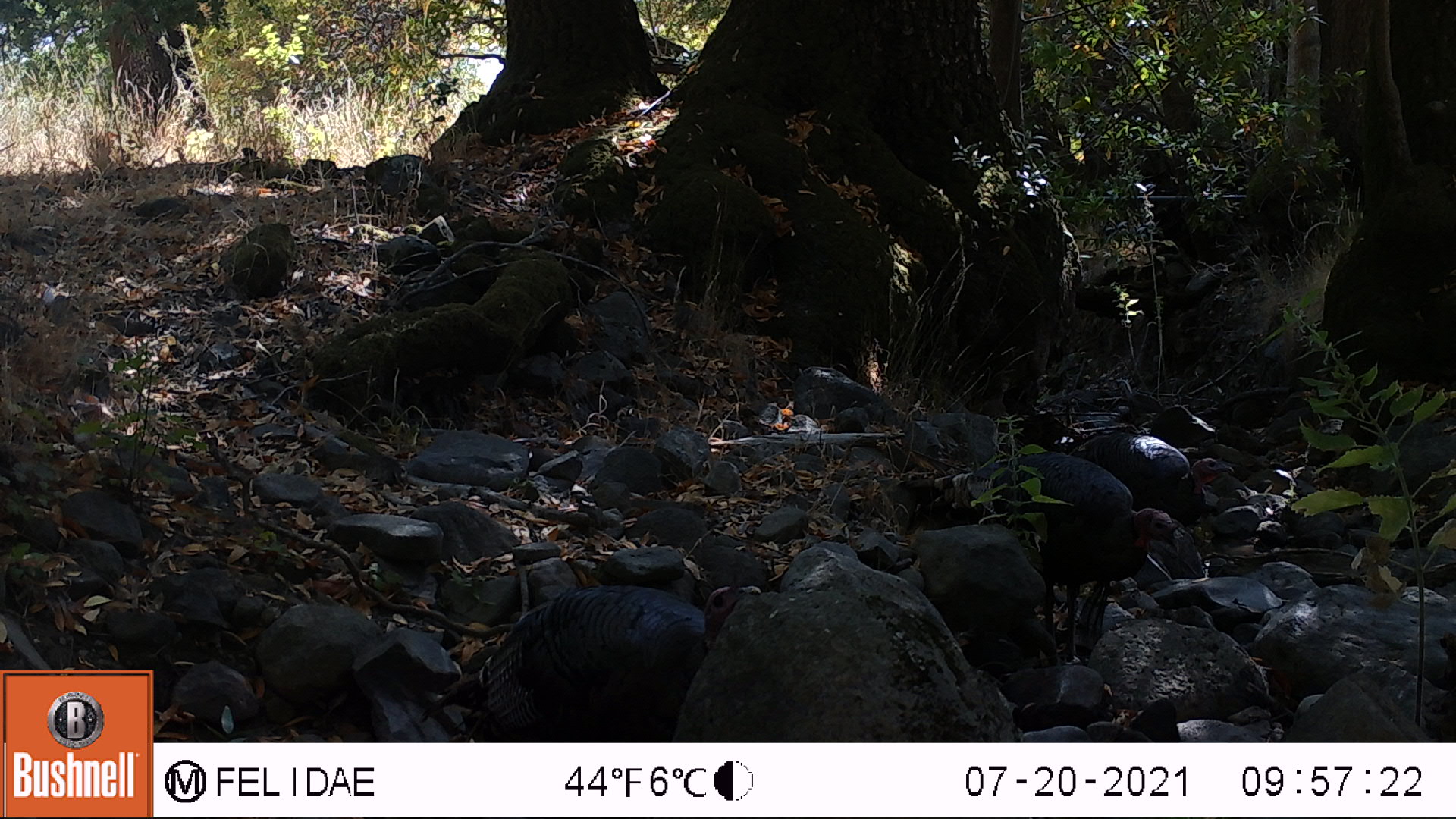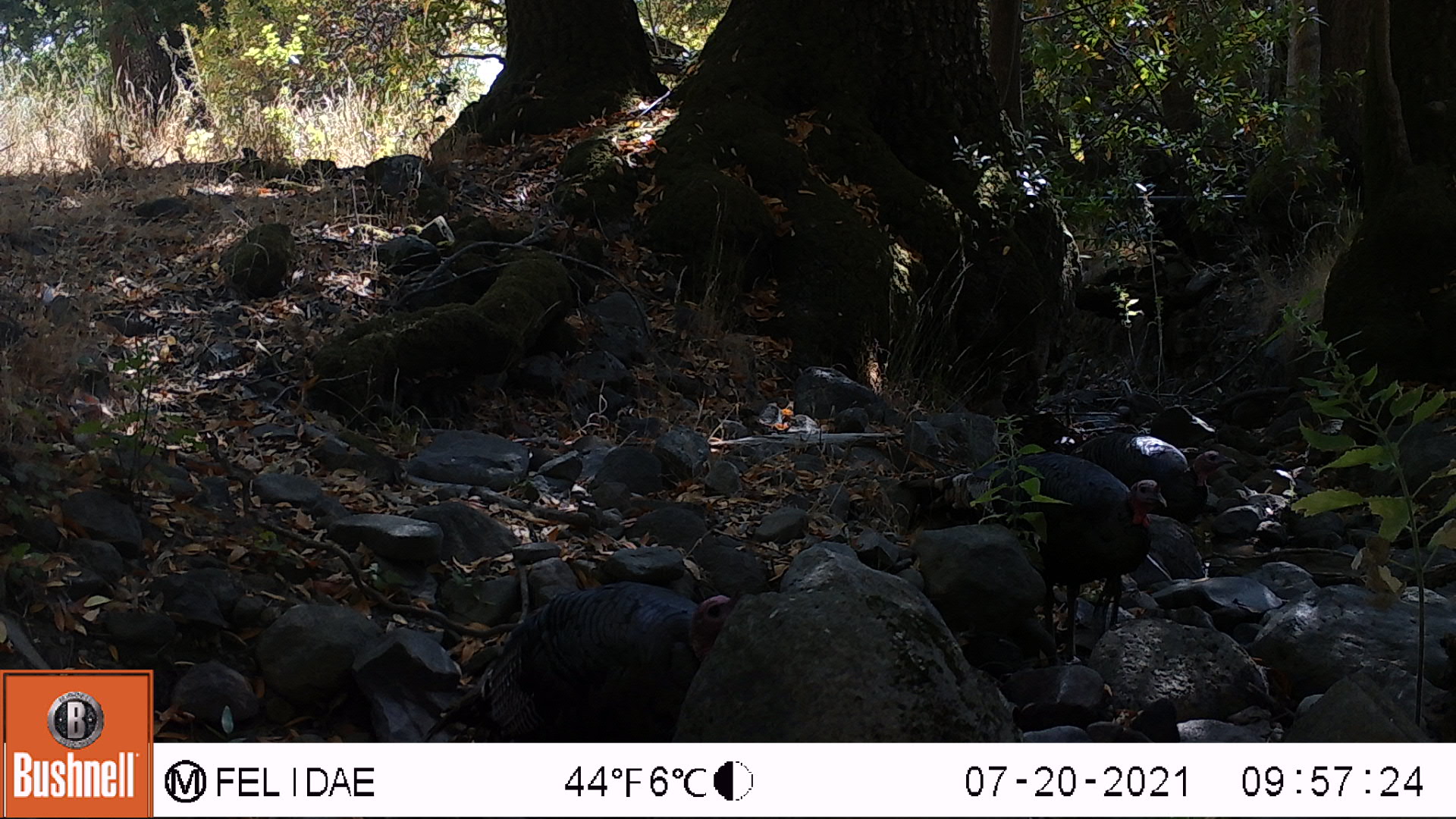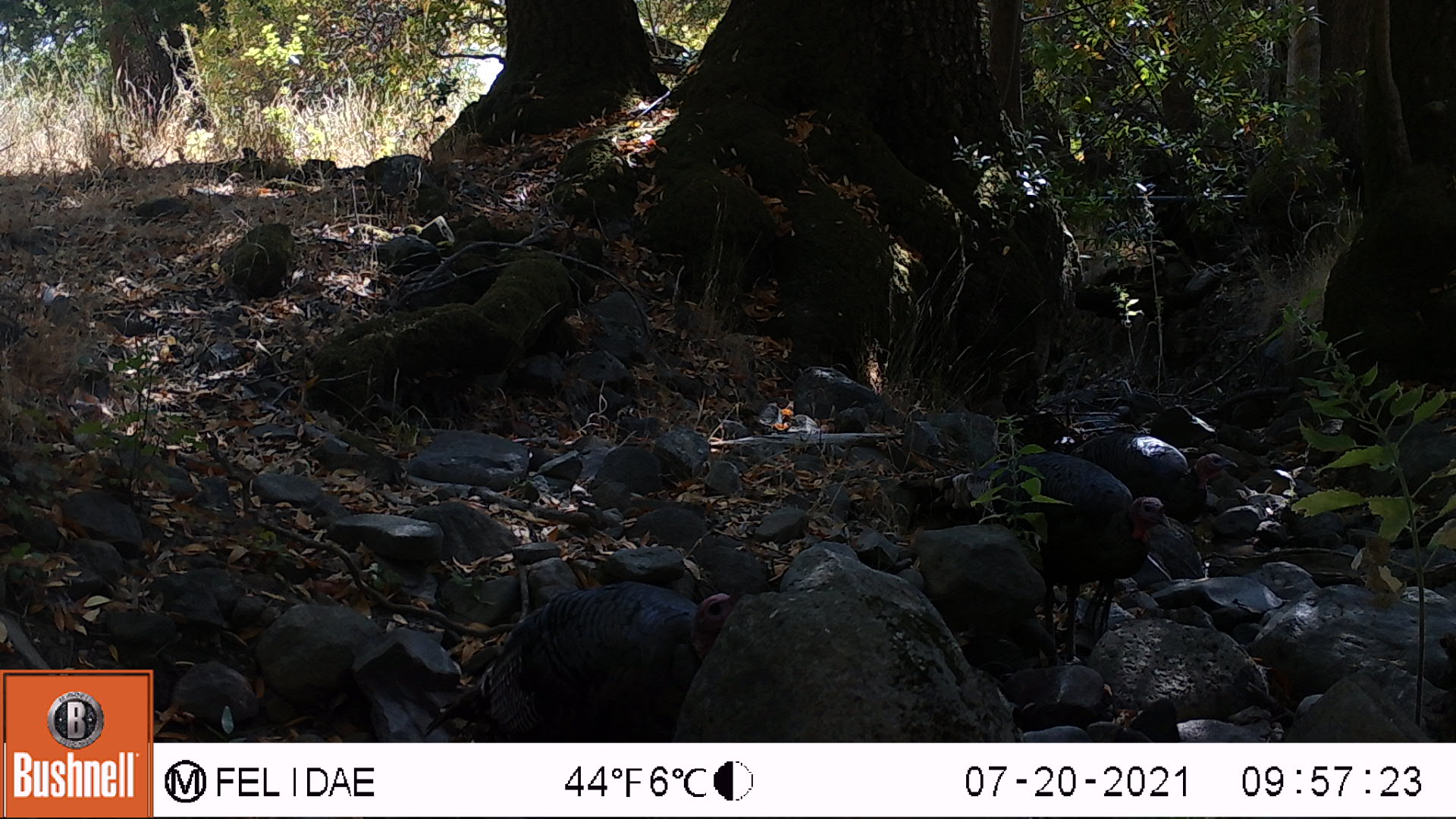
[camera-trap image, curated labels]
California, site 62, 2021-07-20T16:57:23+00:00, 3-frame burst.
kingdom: Animalia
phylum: Chordata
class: Aves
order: Galliformes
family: Phasianidae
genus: Meleagris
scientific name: Meleagris gallopavo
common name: turkey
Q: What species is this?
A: Turkey (Meleagris gallopavo).